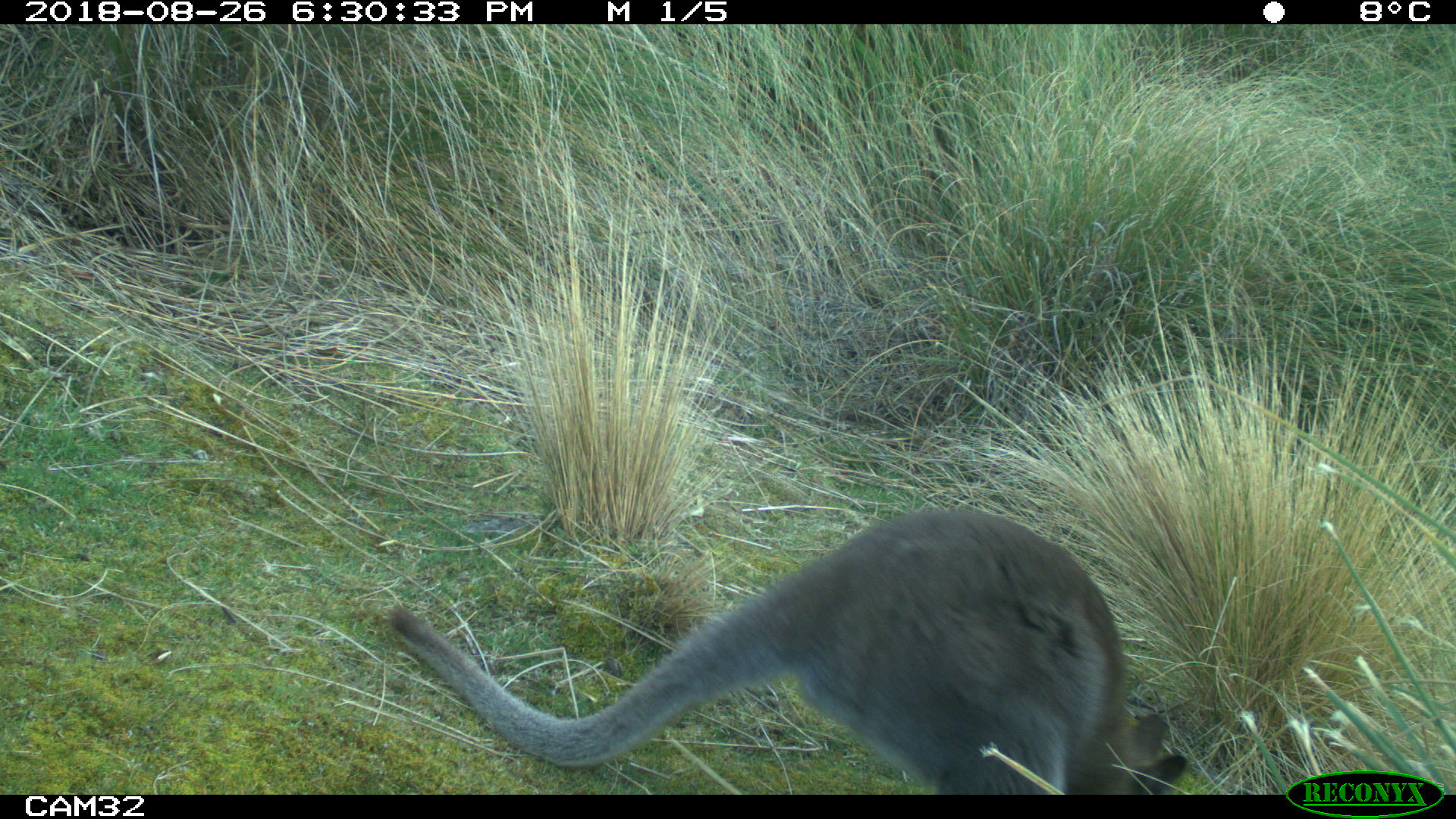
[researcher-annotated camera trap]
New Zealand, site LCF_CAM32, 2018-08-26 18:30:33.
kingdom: Animalia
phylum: Chordata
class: Mammalia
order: Diprotodontia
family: Macropodidae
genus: Notamacropus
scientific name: Notamacropus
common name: wallaby